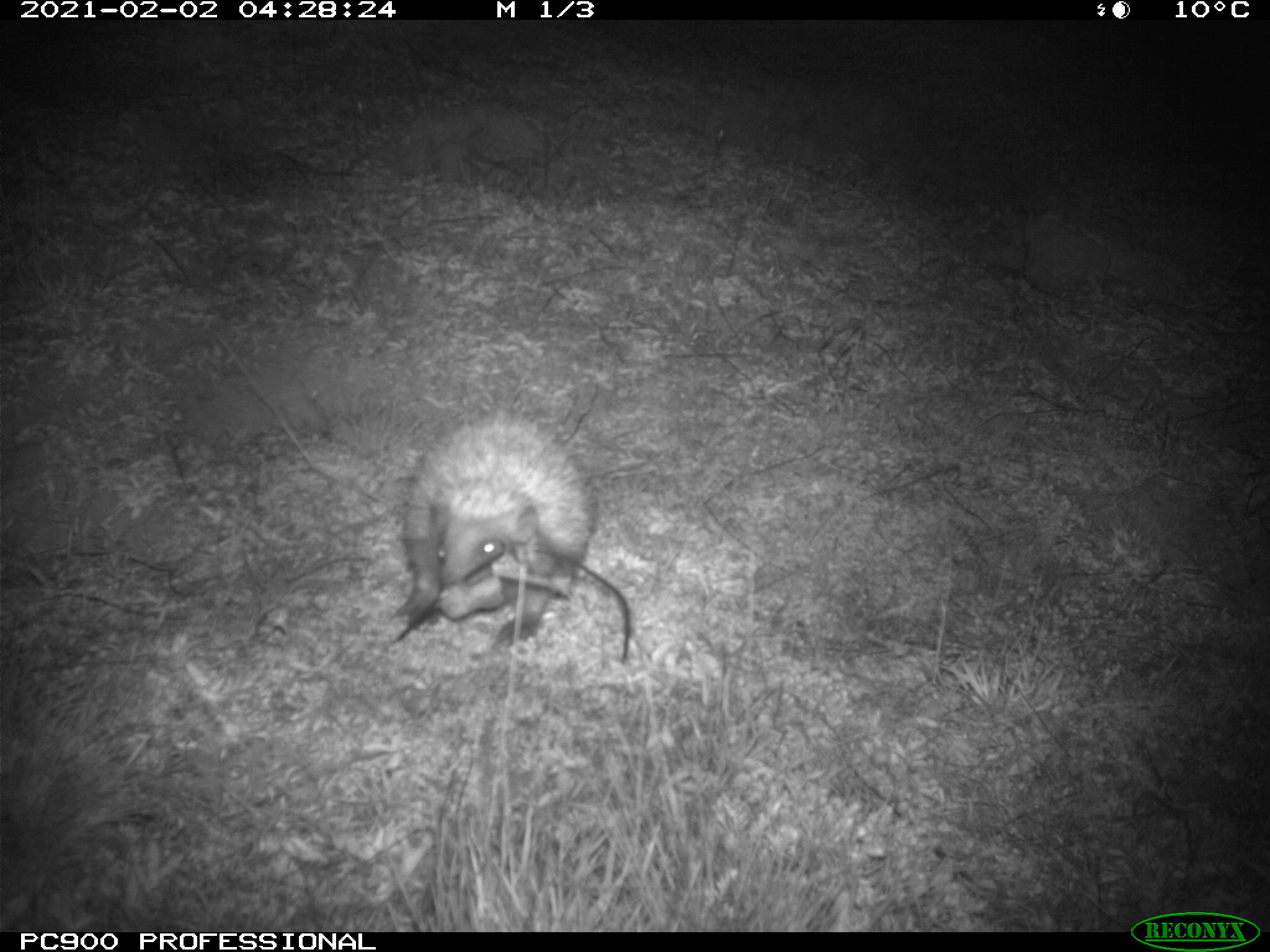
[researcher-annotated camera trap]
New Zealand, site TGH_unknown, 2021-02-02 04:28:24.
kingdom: Animalia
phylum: Chordata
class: Mammalia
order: Eulipotyphla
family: Erinaceidae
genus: Erinaceus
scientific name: Erinaceus europaeus europaeus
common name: european hedgehog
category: hedgehog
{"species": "hedgehog (european hedgehog) (Erinaceus europaeus europaeus)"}